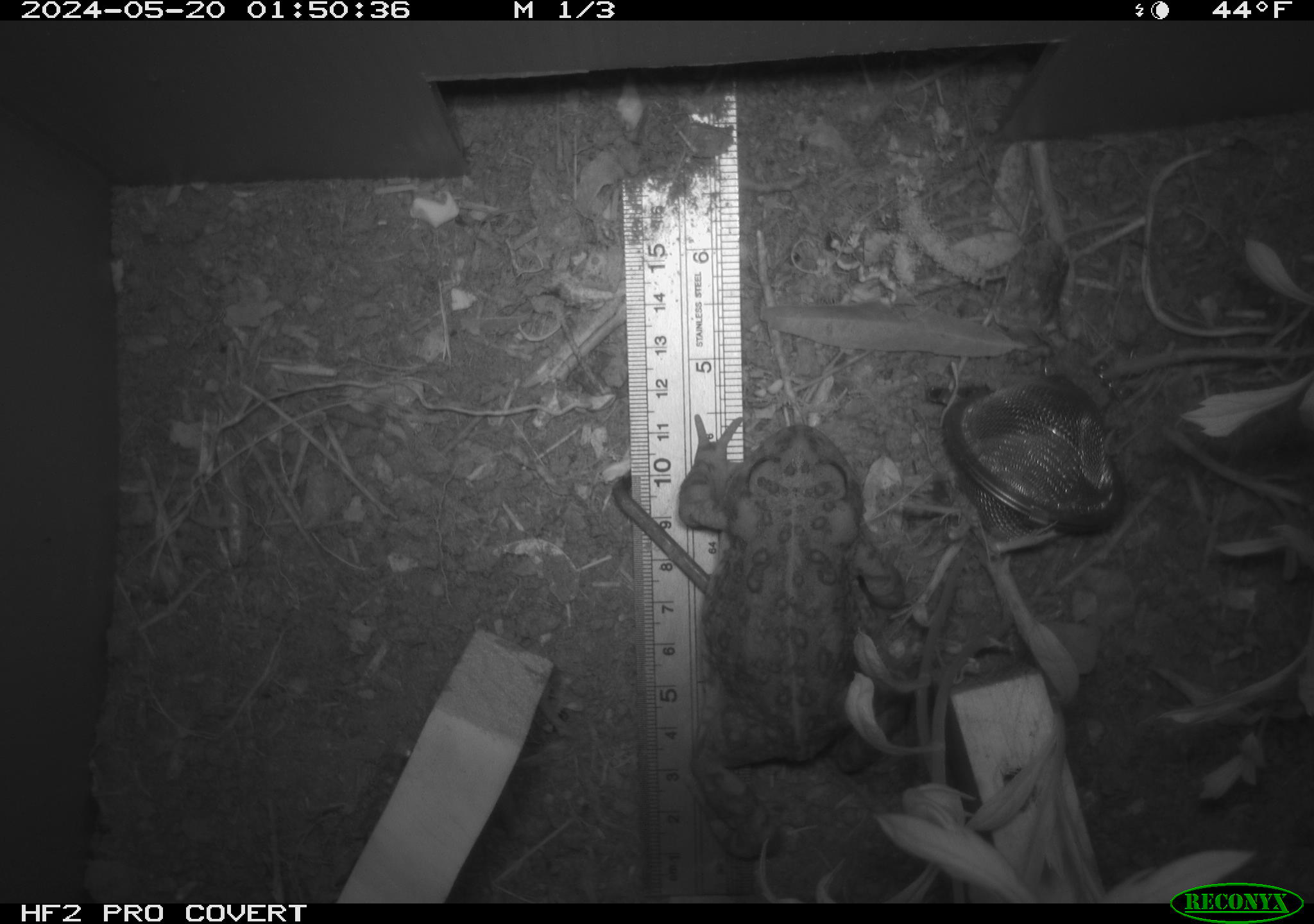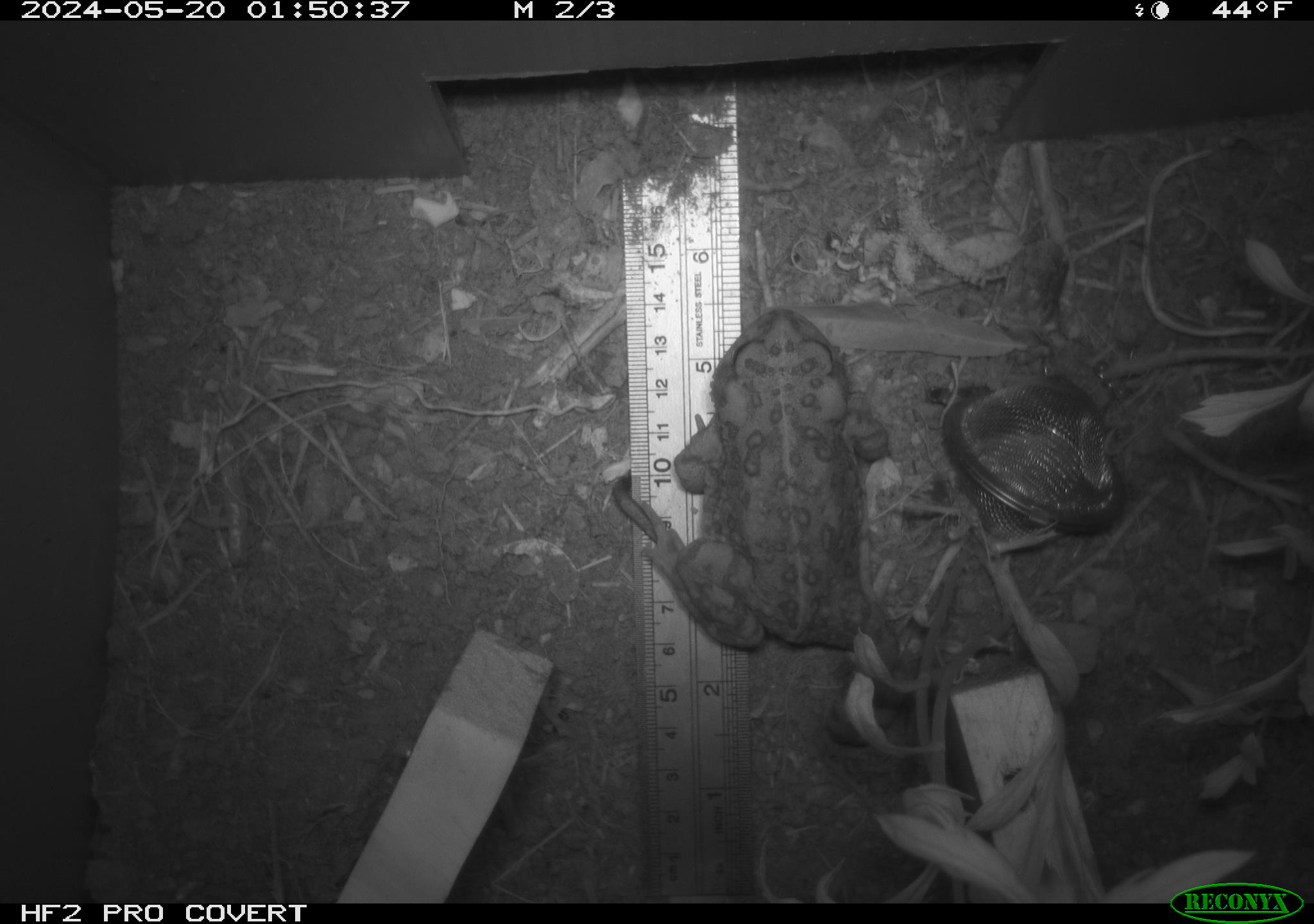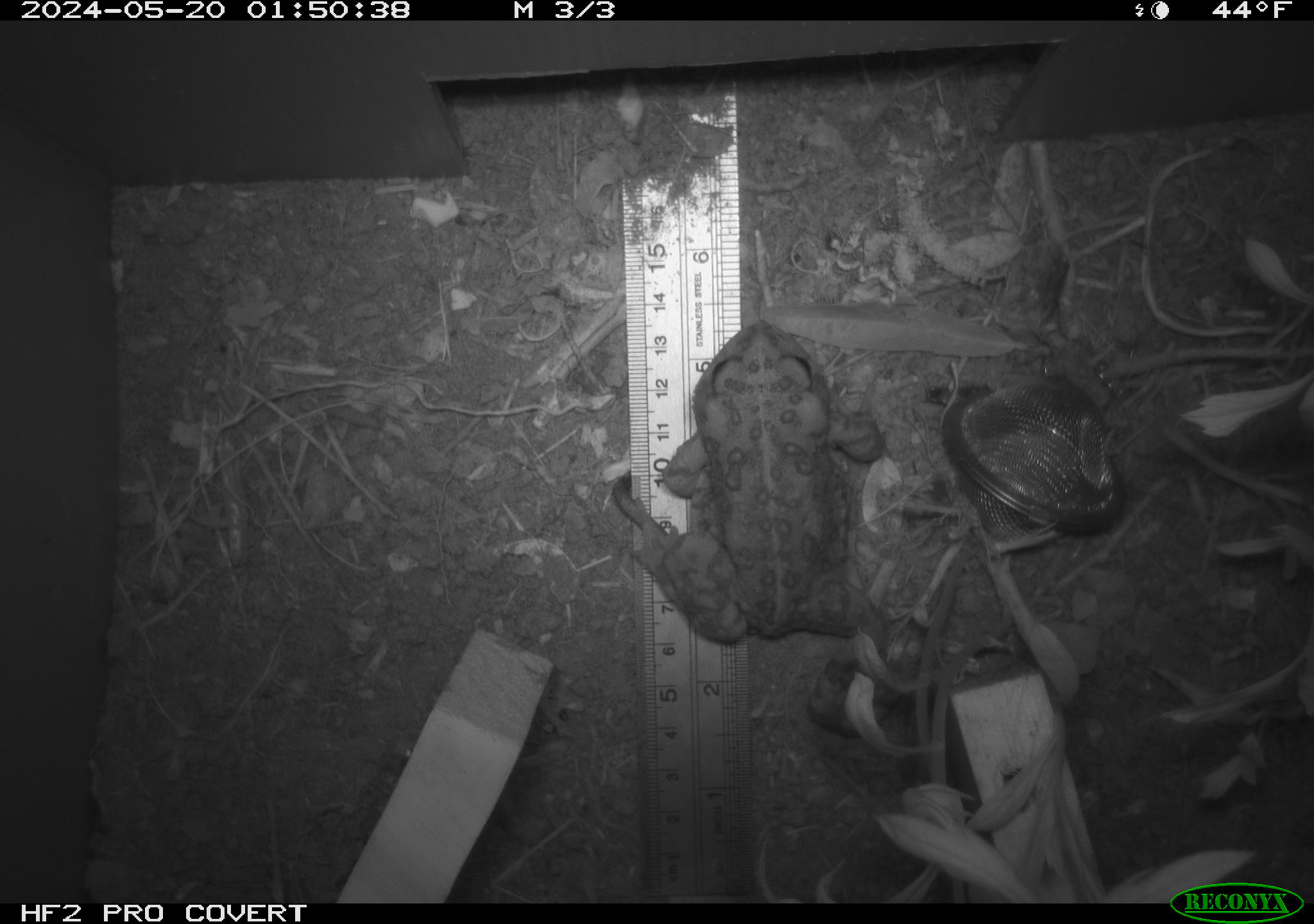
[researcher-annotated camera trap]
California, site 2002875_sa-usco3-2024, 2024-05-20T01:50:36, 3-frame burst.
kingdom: Animalia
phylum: Chordata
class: Amphibia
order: Anura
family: Bufonidae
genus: Anaxyrus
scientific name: Anaxyrus boreas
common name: western toad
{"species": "western toad (Anaxyrus boreas)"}